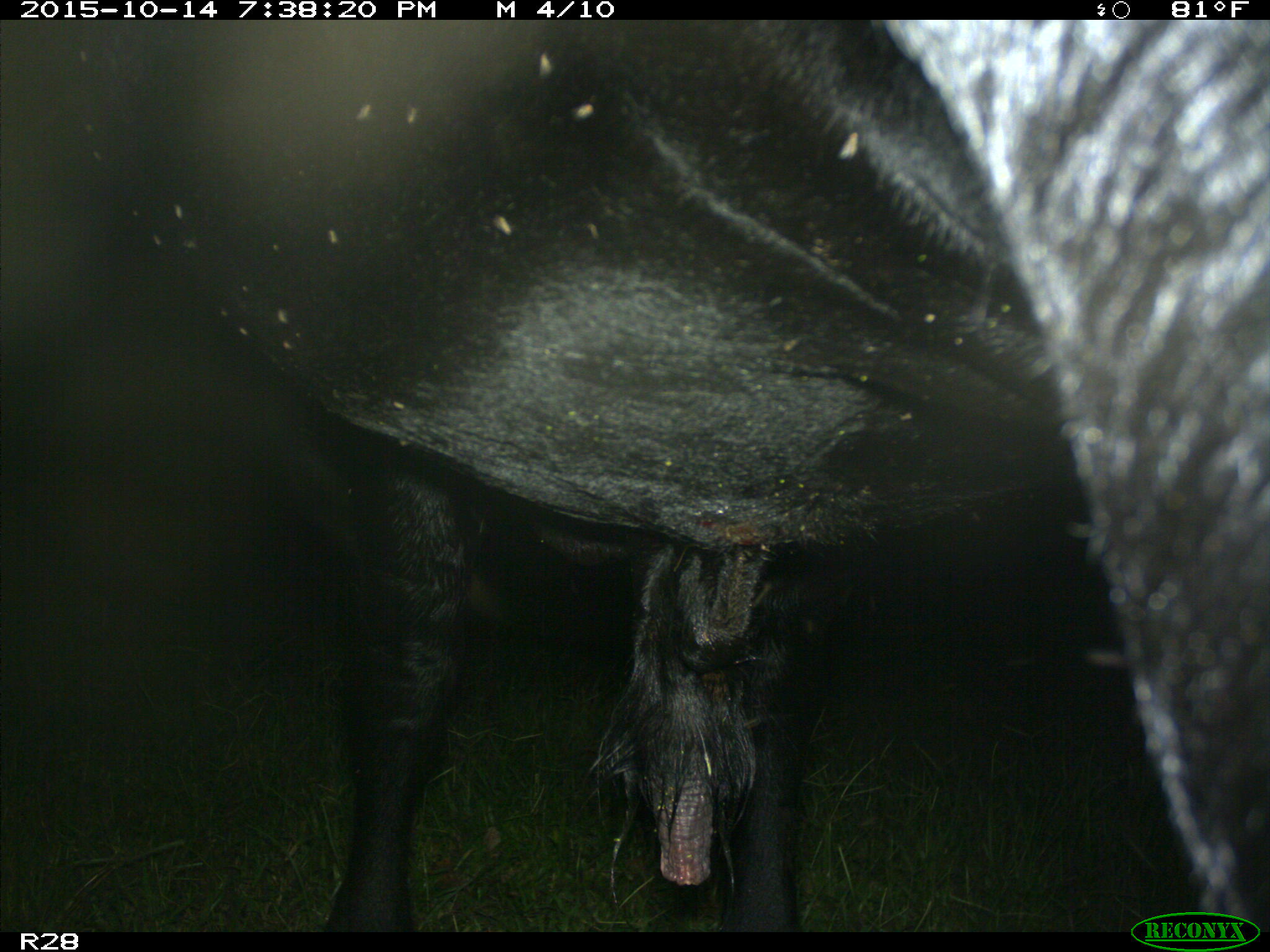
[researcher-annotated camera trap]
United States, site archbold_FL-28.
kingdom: Animalia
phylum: Chordata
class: Mammalia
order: Artiodactyla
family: Bovidae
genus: Bos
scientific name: Bos taurus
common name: domestic cow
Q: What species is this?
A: Bos taurus (domestic cow).